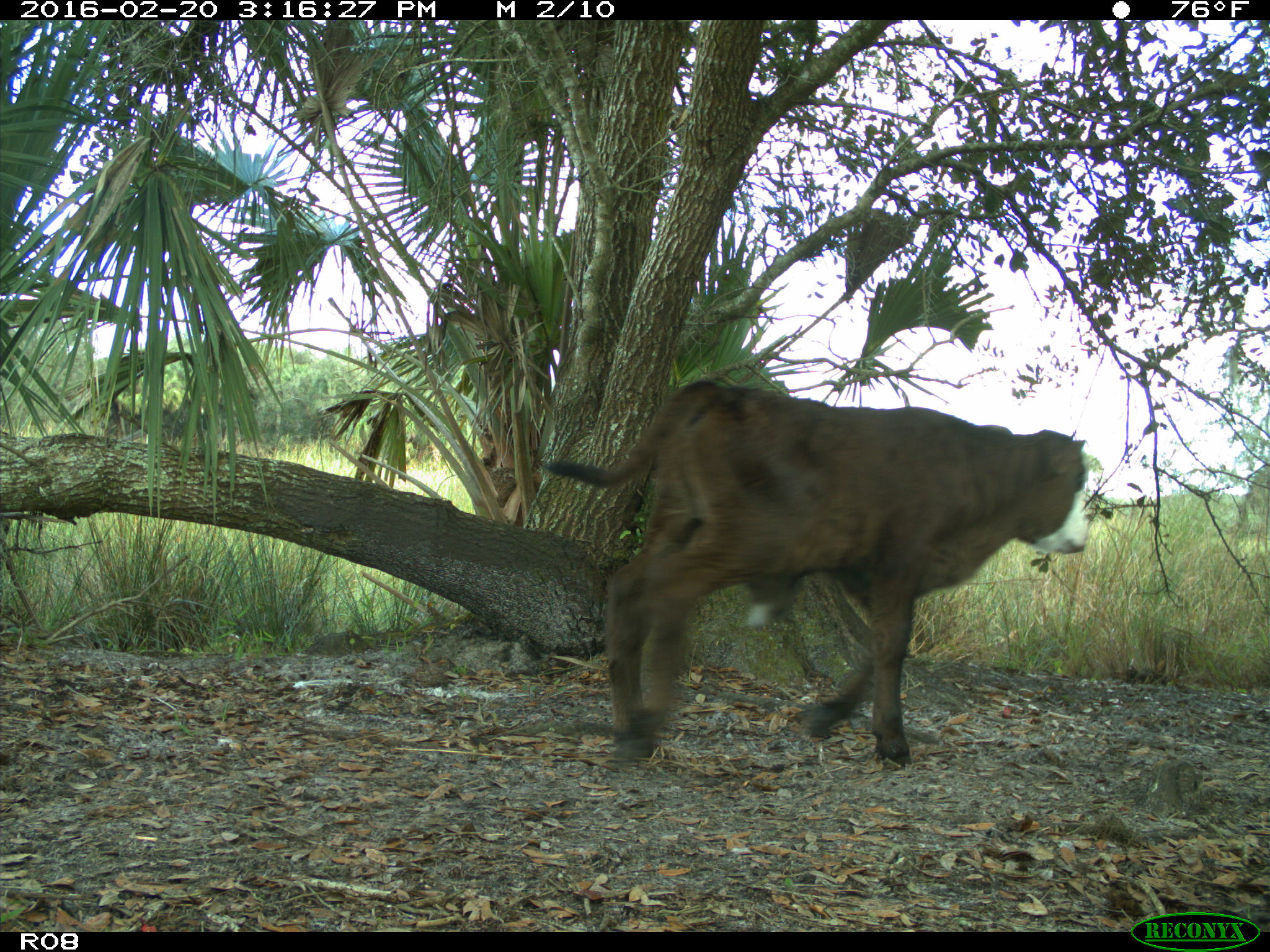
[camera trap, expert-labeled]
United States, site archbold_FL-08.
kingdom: Animalia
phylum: Chordata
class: Mammalia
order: Artiodactyla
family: Bovidae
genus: Bos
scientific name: Bos taurus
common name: domestic cow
Bos taurus (domestic cow).